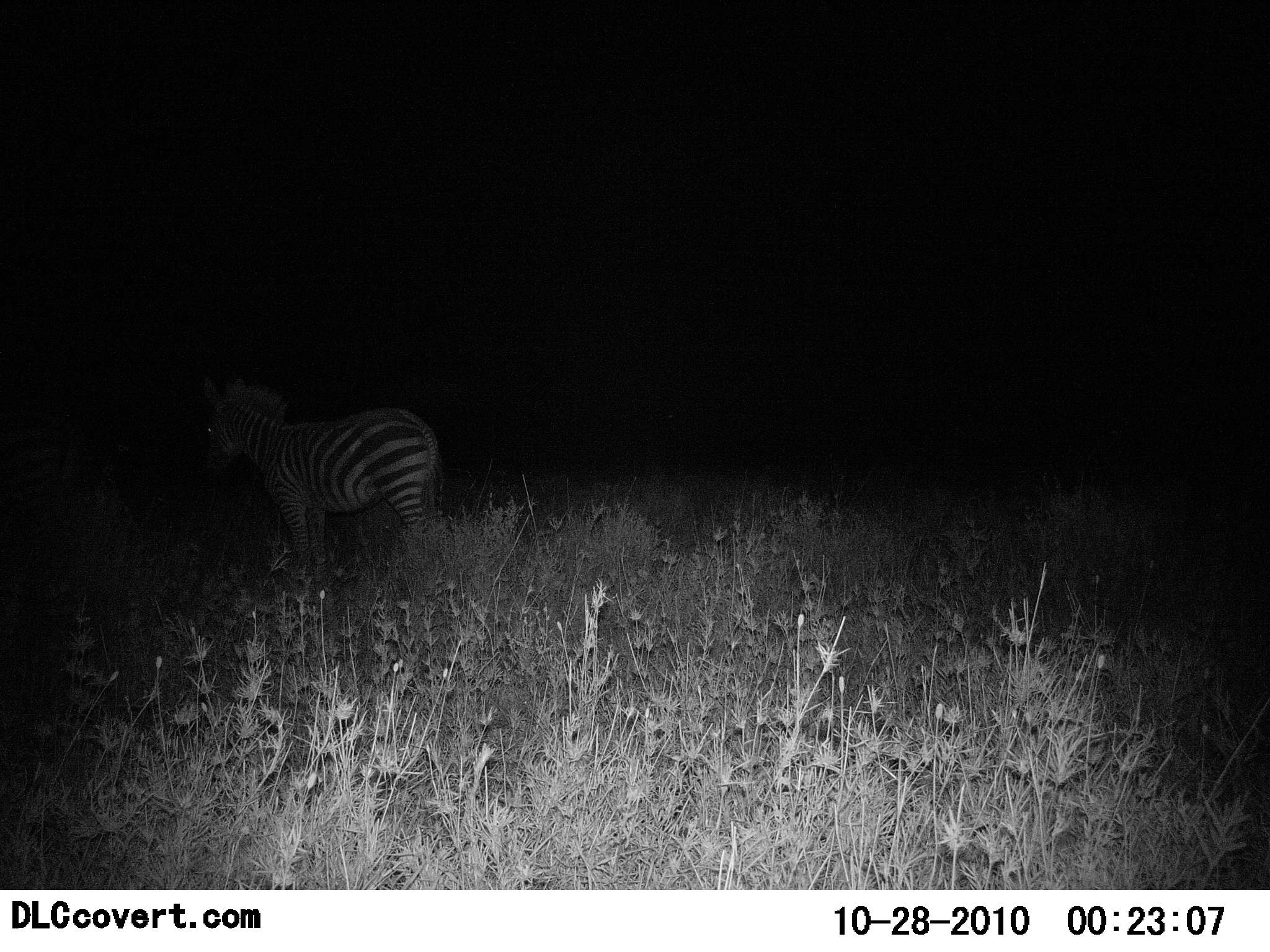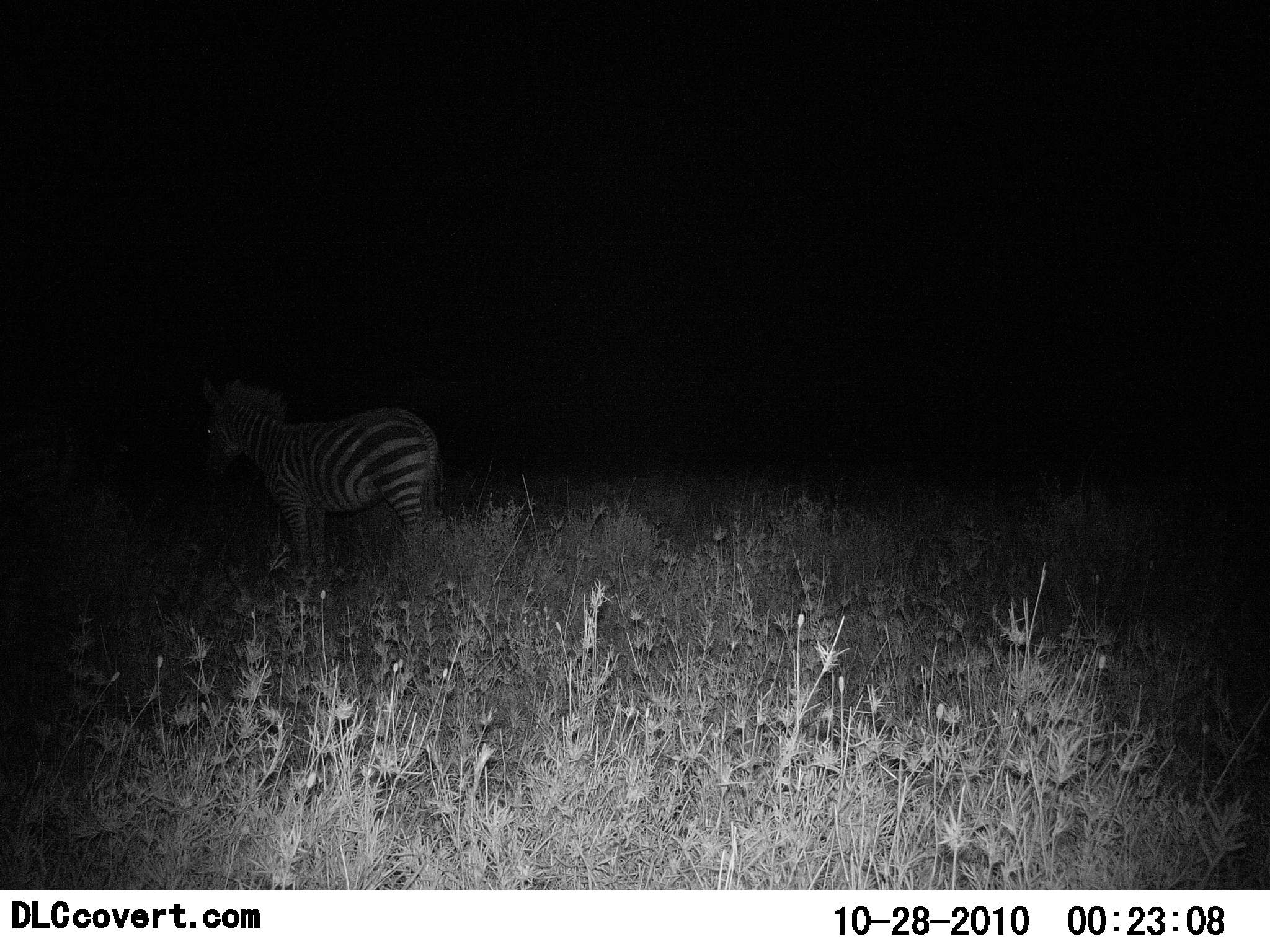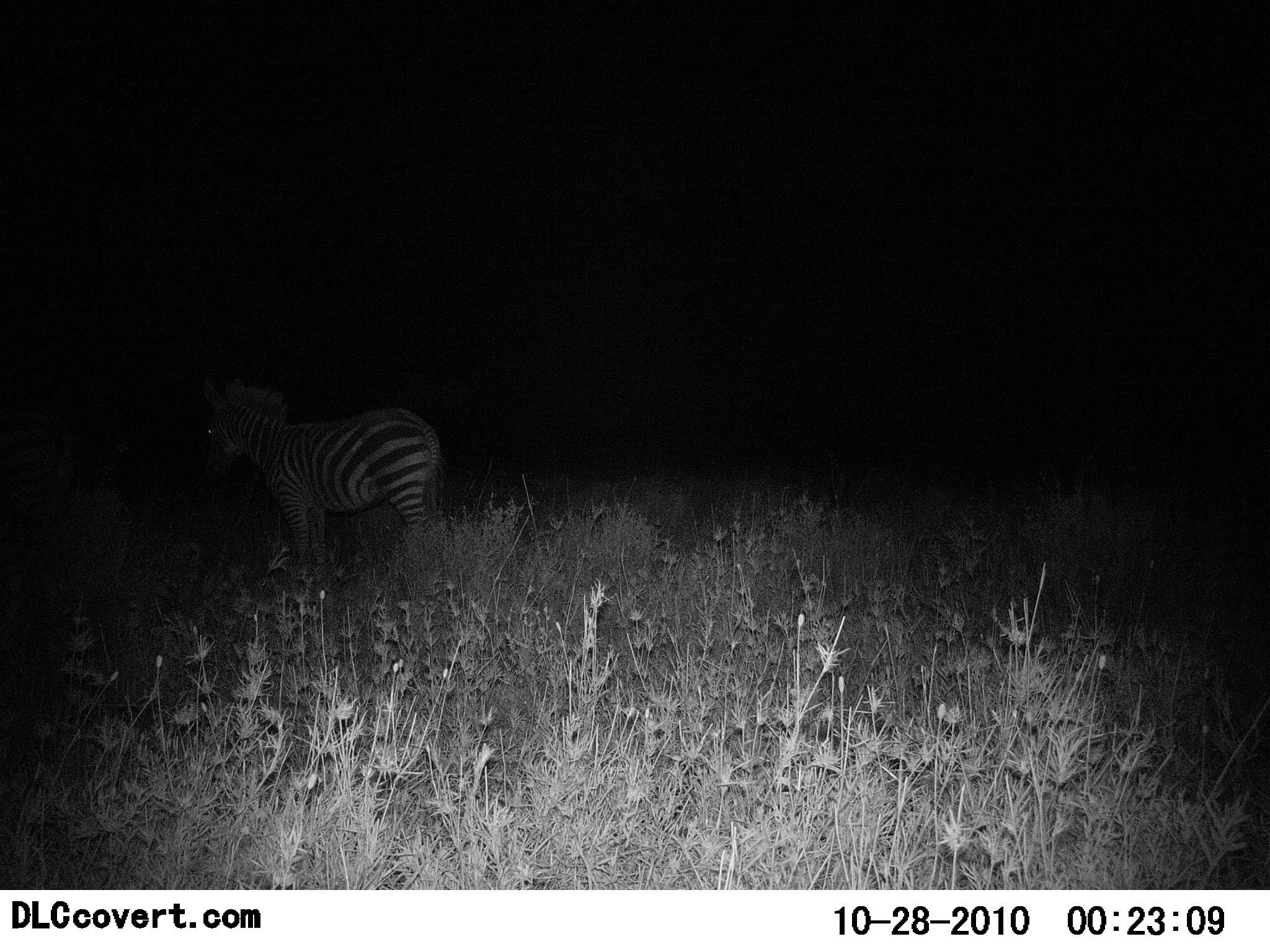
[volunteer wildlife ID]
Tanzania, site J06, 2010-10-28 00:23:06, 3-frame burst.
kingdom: Animalia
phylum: Chordata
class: Mammalia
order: Perissodactyla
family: Equidae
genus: Equus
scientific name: Equus quagga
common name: plains zebra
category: zebra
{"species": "zebra (plains zebra) (Equus quagga)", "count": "1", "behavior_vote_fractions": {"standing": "87%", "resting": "7%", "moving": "13%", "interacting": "0%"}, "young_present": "0%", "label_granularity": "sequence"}